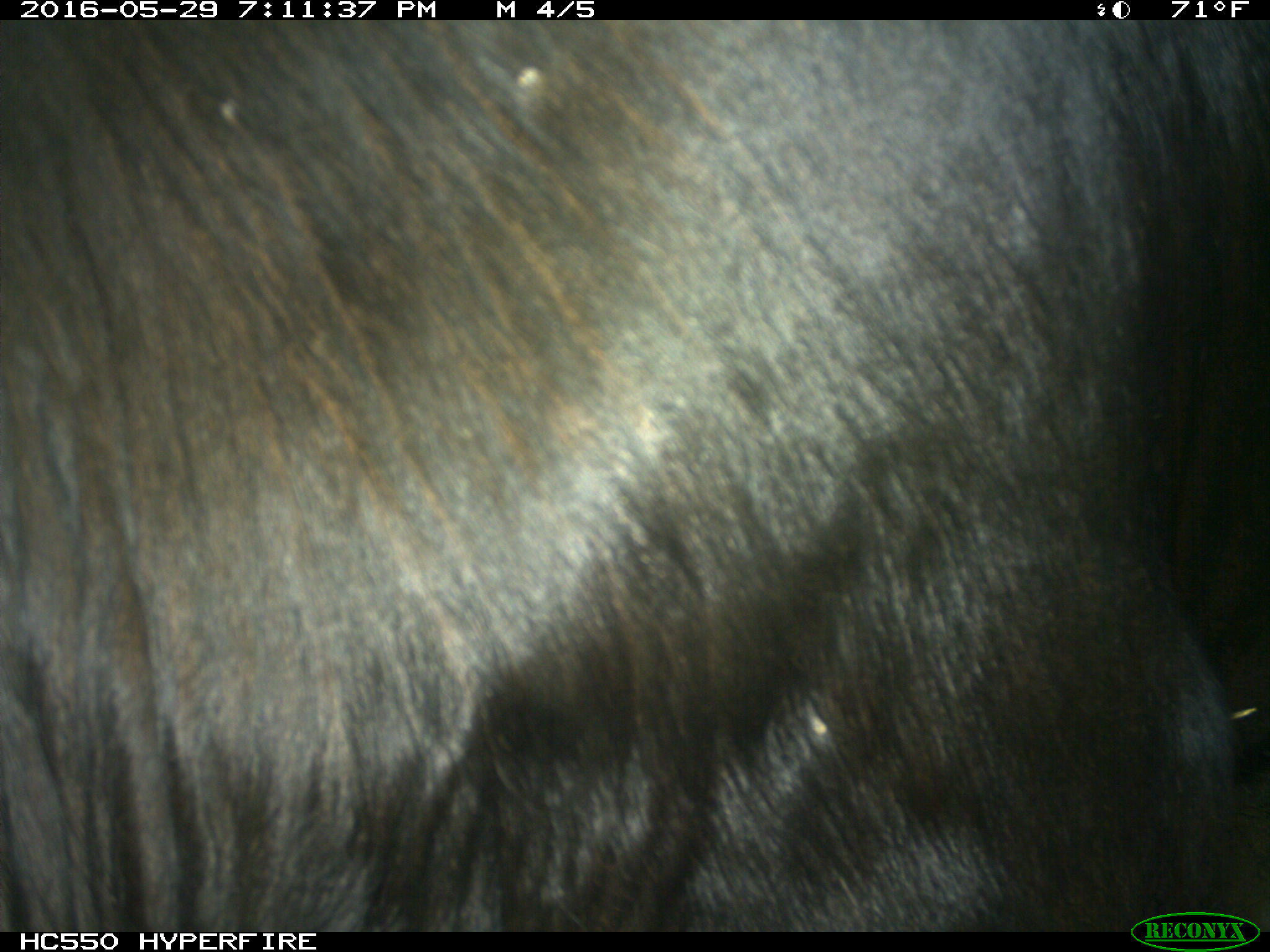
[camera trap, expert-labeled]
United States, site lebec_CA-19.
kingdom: Animalia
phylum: Chordata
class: Mammalia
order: Artiodactyla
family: Bovidae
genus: Bos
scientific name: Bos taurus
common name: domestic cow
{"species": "Bos taurus (domestic cow)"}